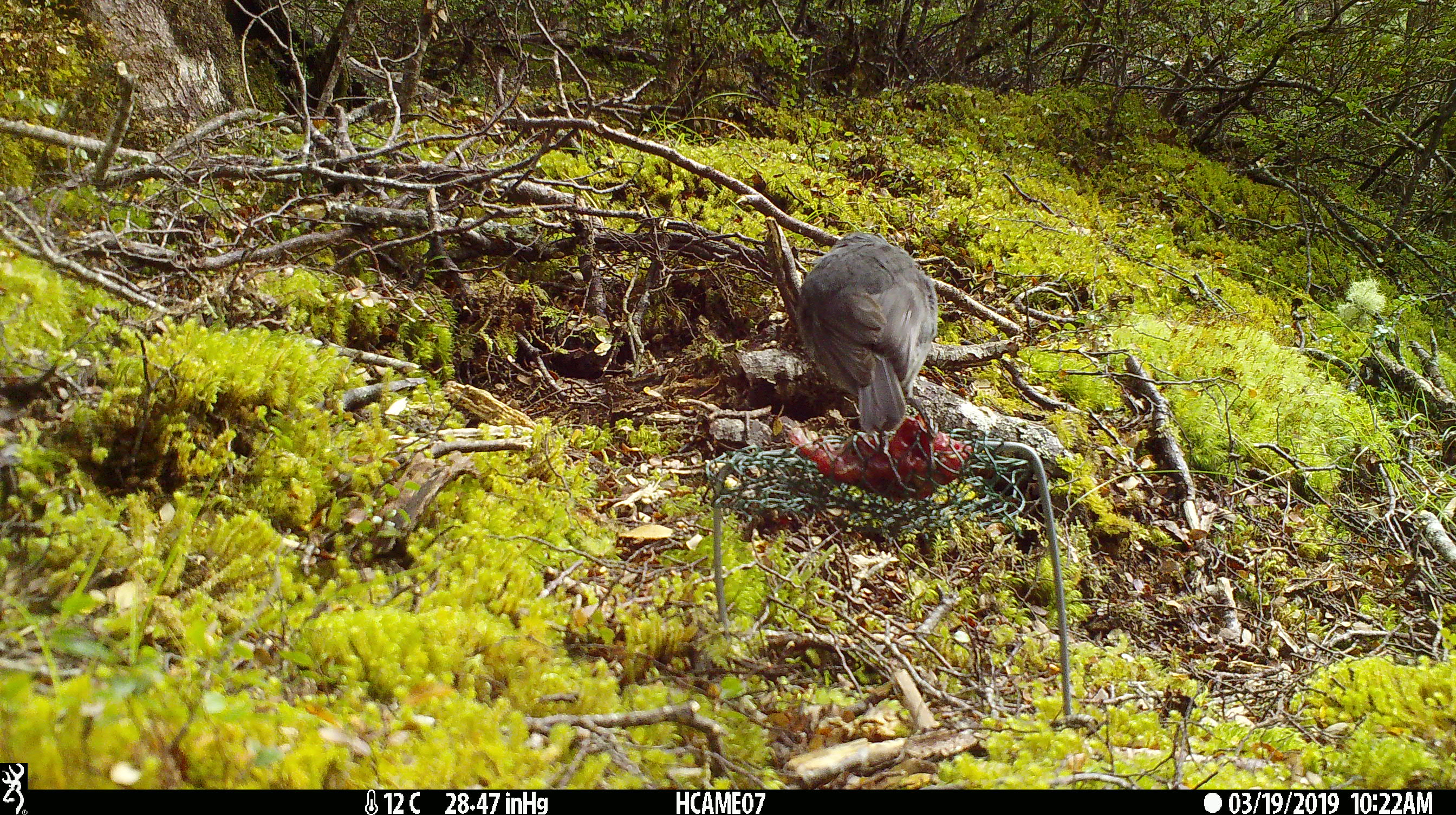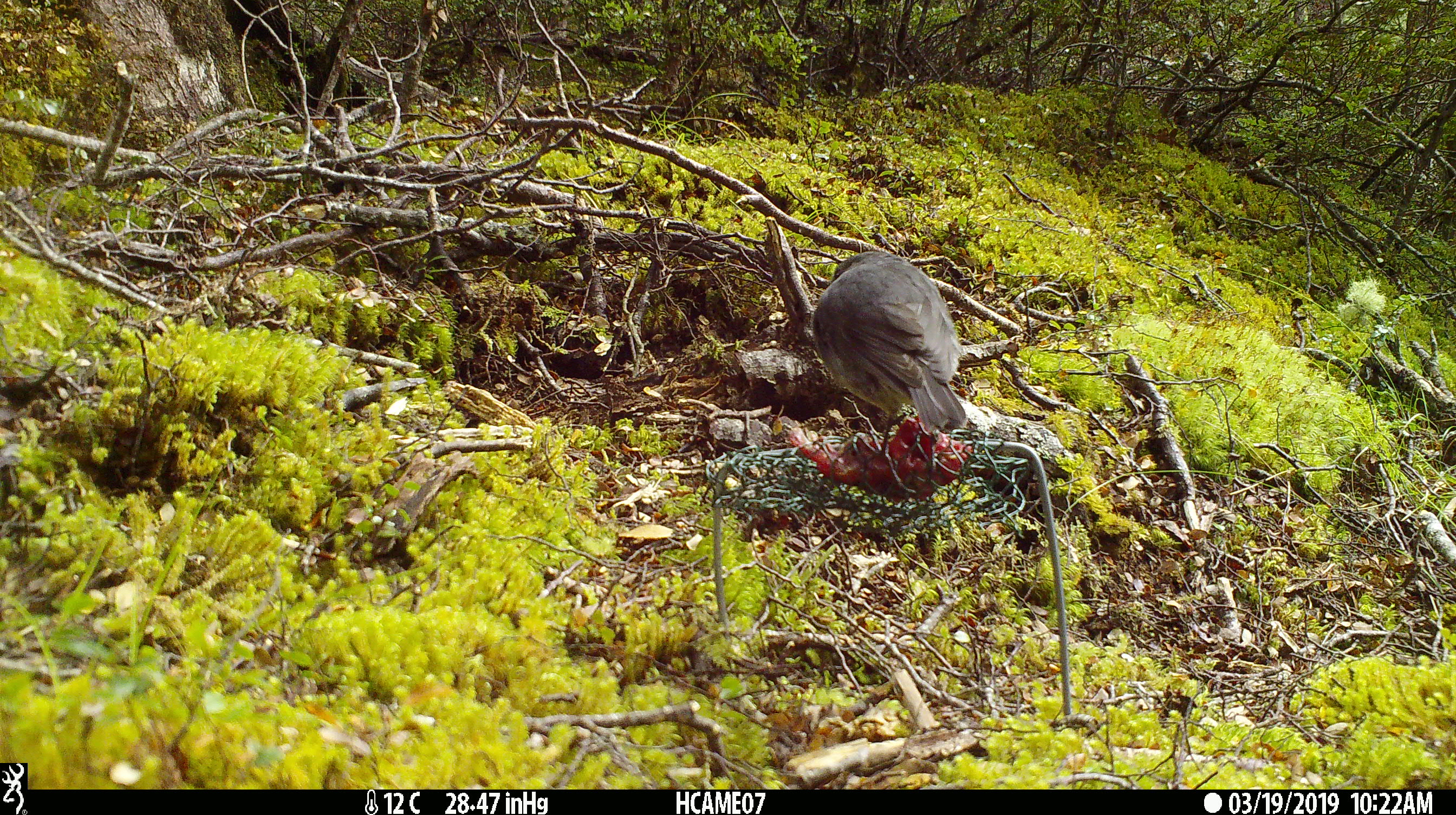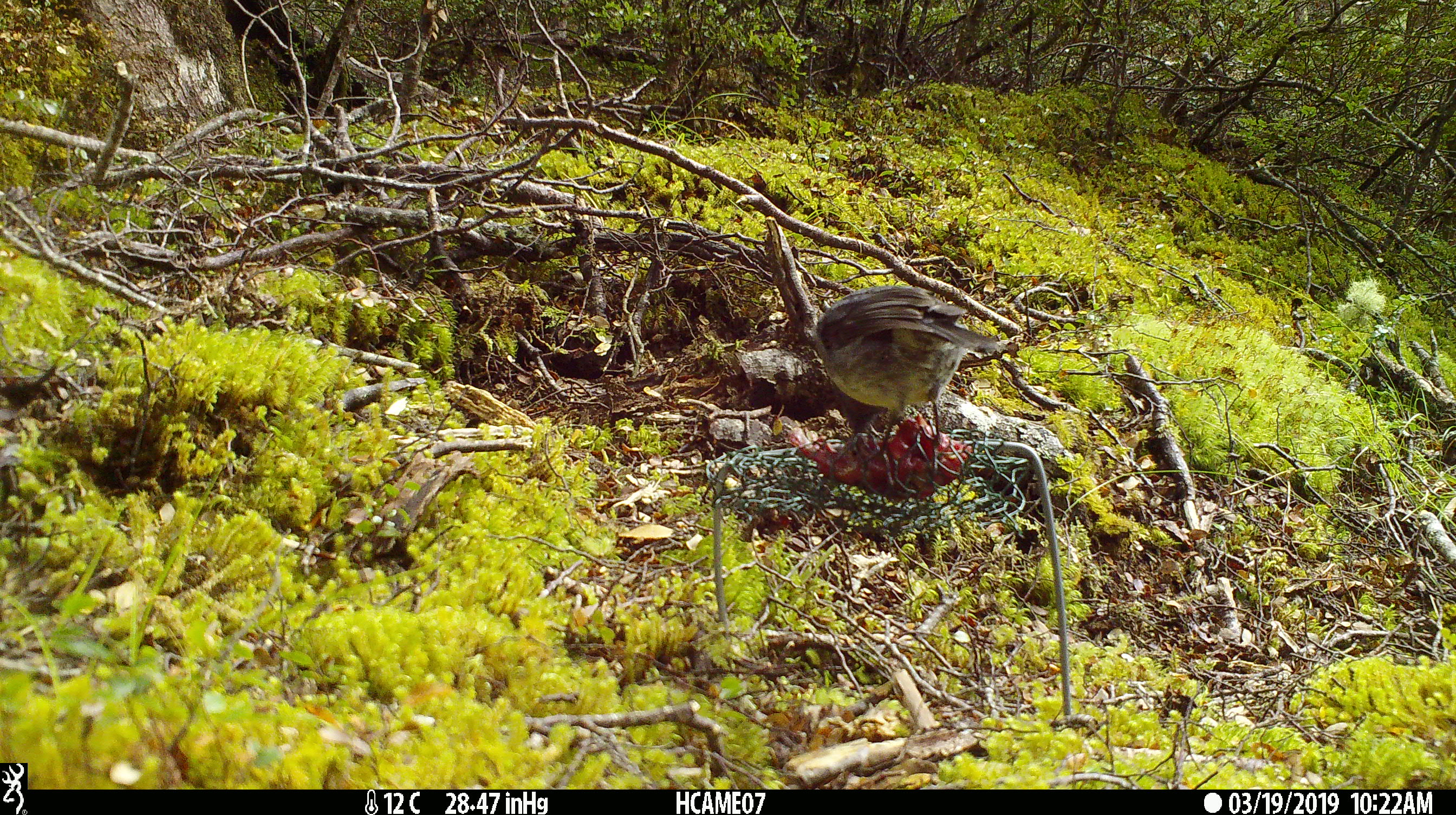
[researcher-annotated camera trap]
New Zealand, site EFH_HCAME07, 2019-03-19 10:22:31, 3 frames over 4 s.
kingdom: Animalia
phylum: Chordata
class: Aves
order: Passeriformes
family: Petroicidae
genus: Petroica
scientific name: Petroica australis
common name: new zealand robin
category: robin